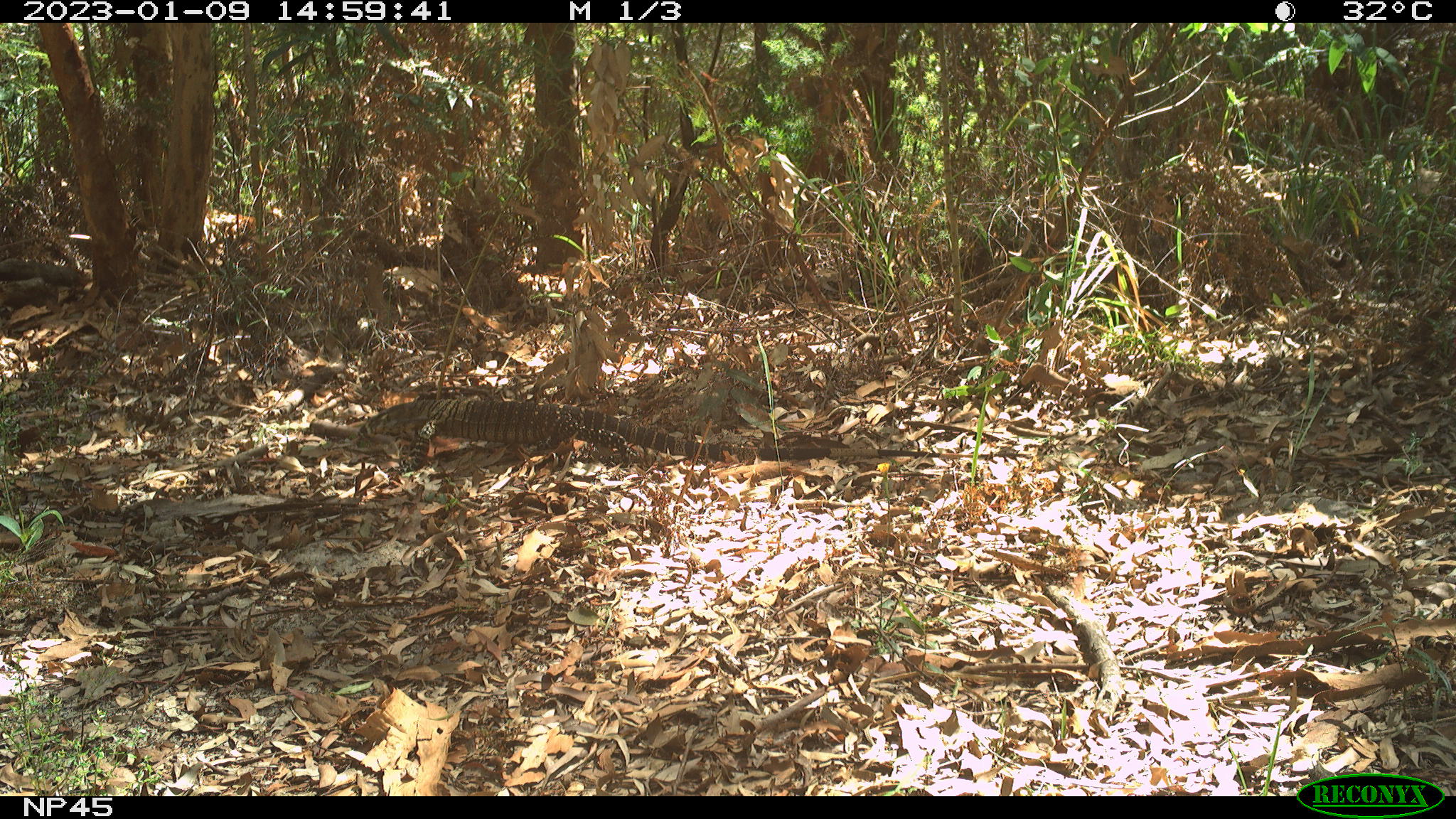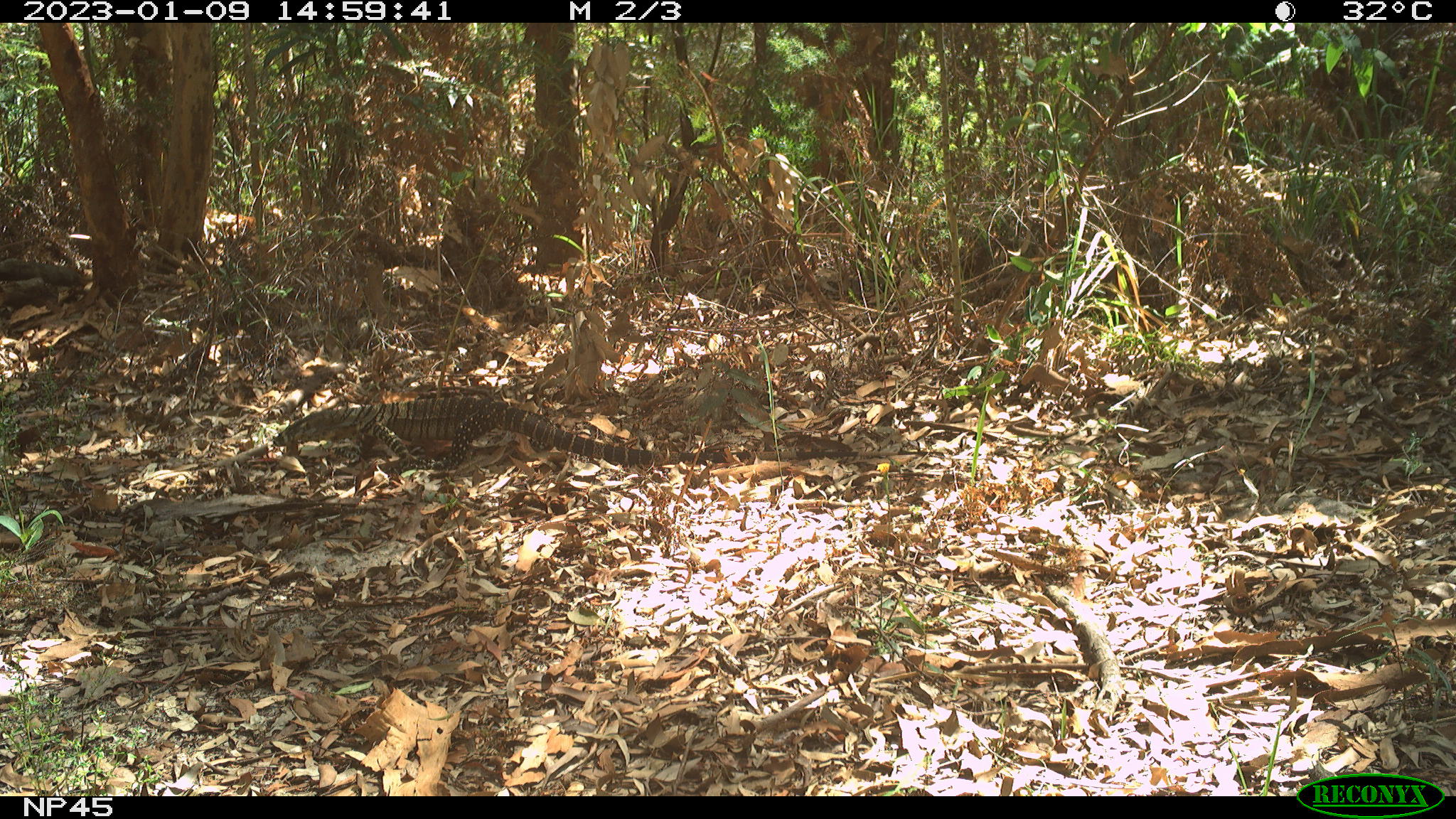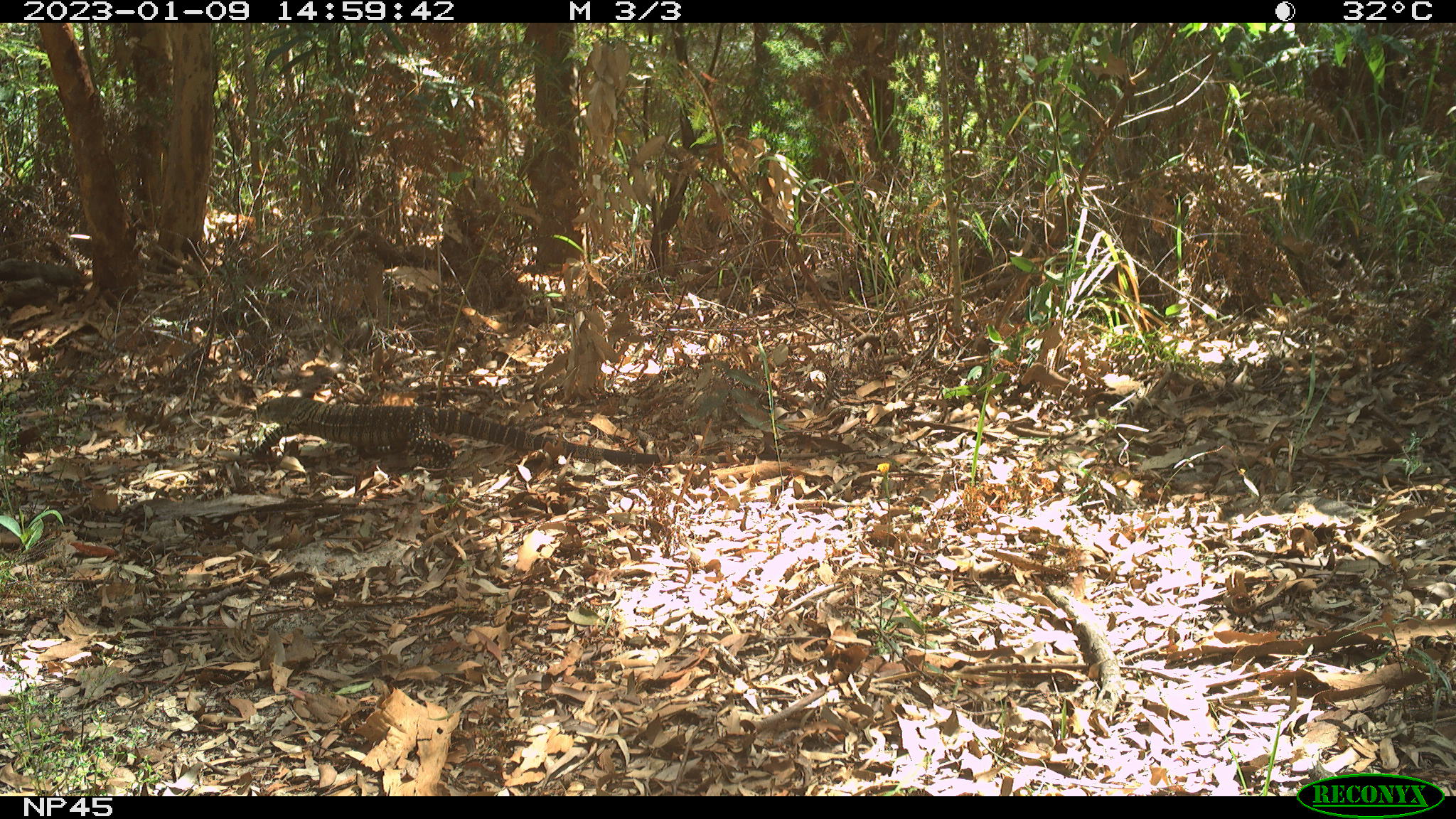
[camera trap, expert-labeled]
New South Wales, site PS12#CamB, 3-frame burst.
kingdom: Animalia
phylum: Chordata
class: Reptilia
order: Squamata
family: Varanidae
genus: Varanus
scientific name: Varanus varius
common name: lace monitor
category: goanna